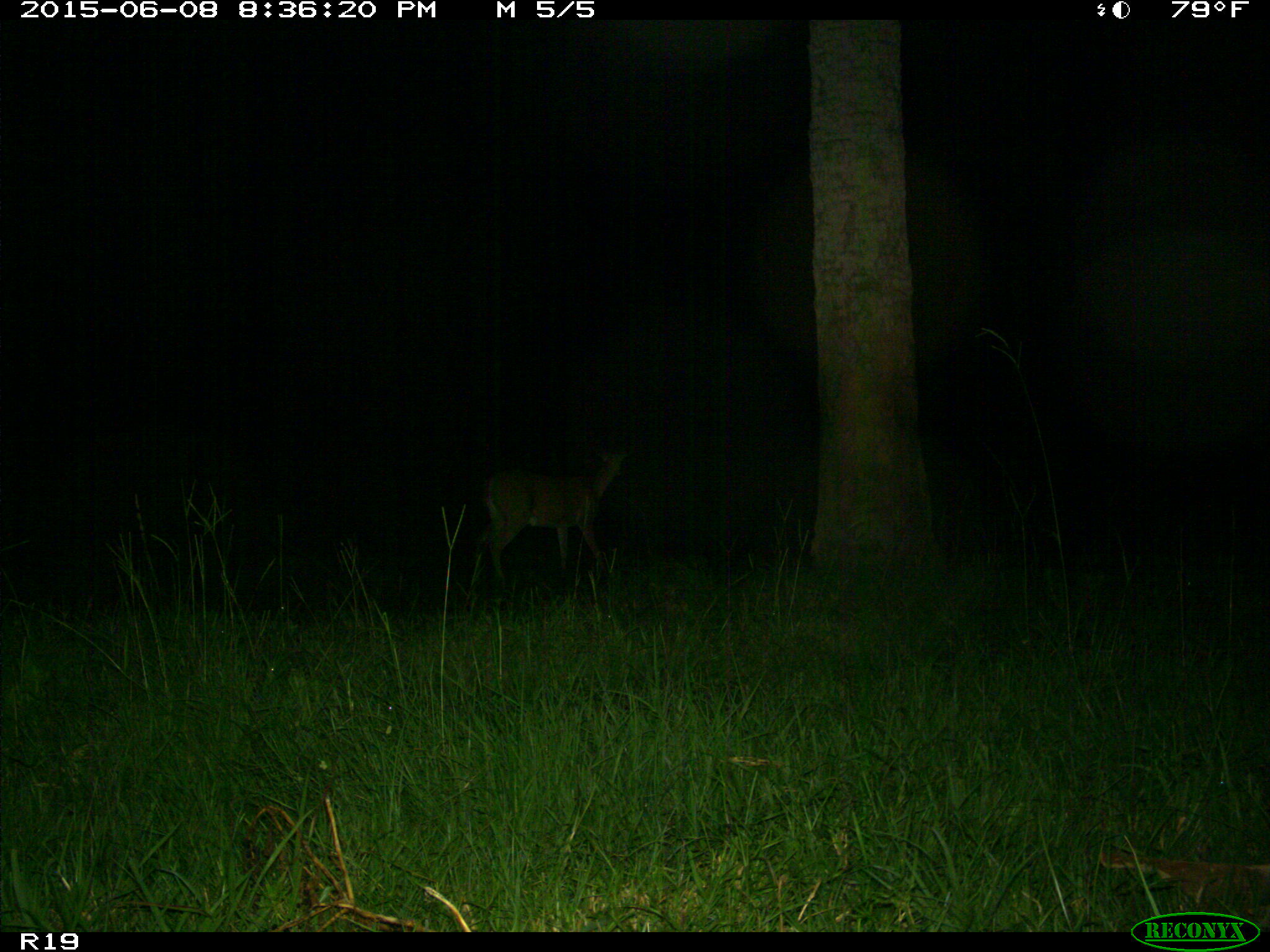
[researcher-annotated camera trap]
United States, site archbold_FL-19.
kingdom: Animalia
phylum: Chordata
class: Mammalia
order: Artiodactyla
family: Cervidae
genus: Odocoileus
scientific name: Odocoileus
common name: deer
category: unidentified deer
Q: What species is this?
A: Unidentified deer (deer) (Odocoileus).